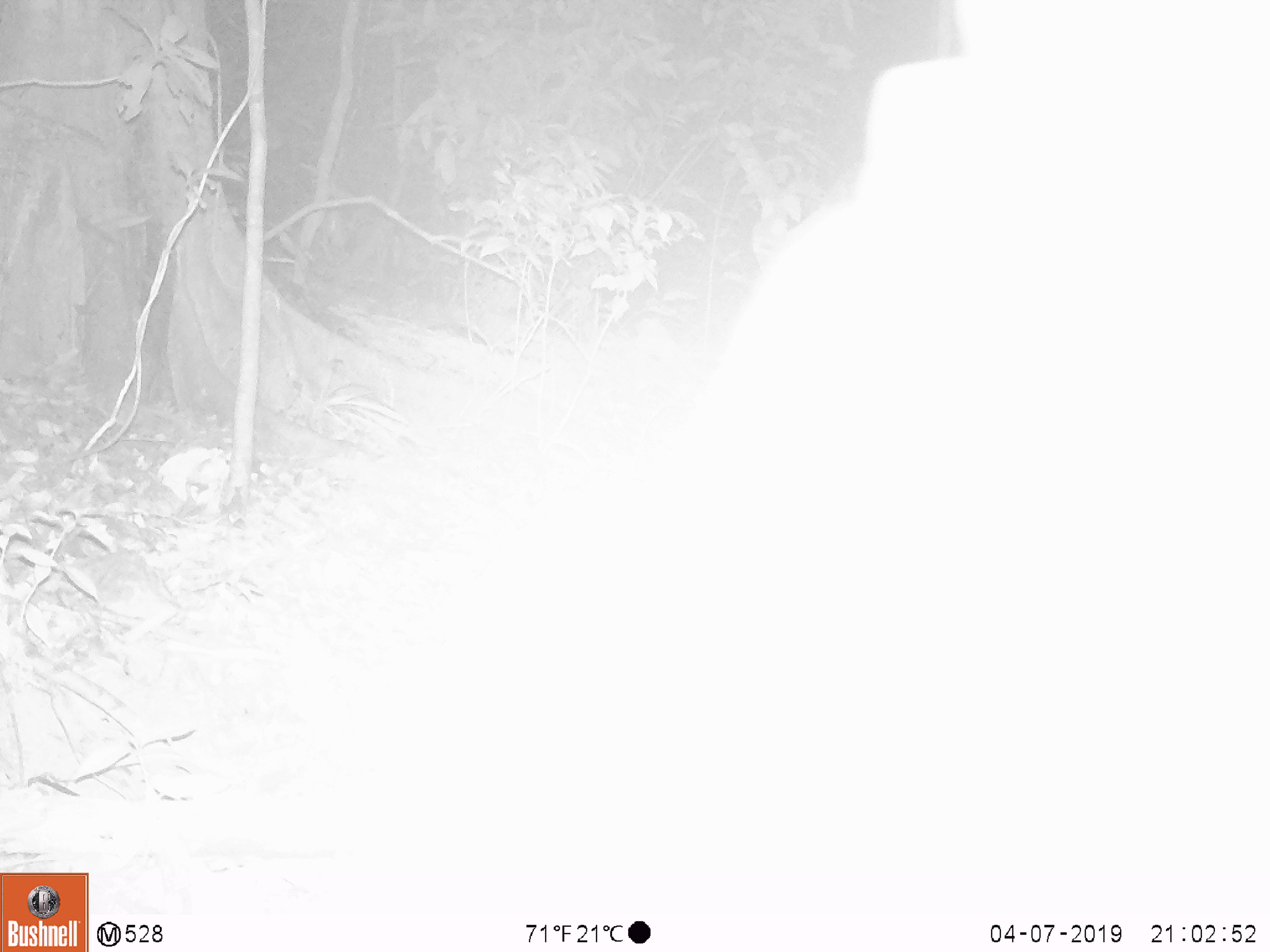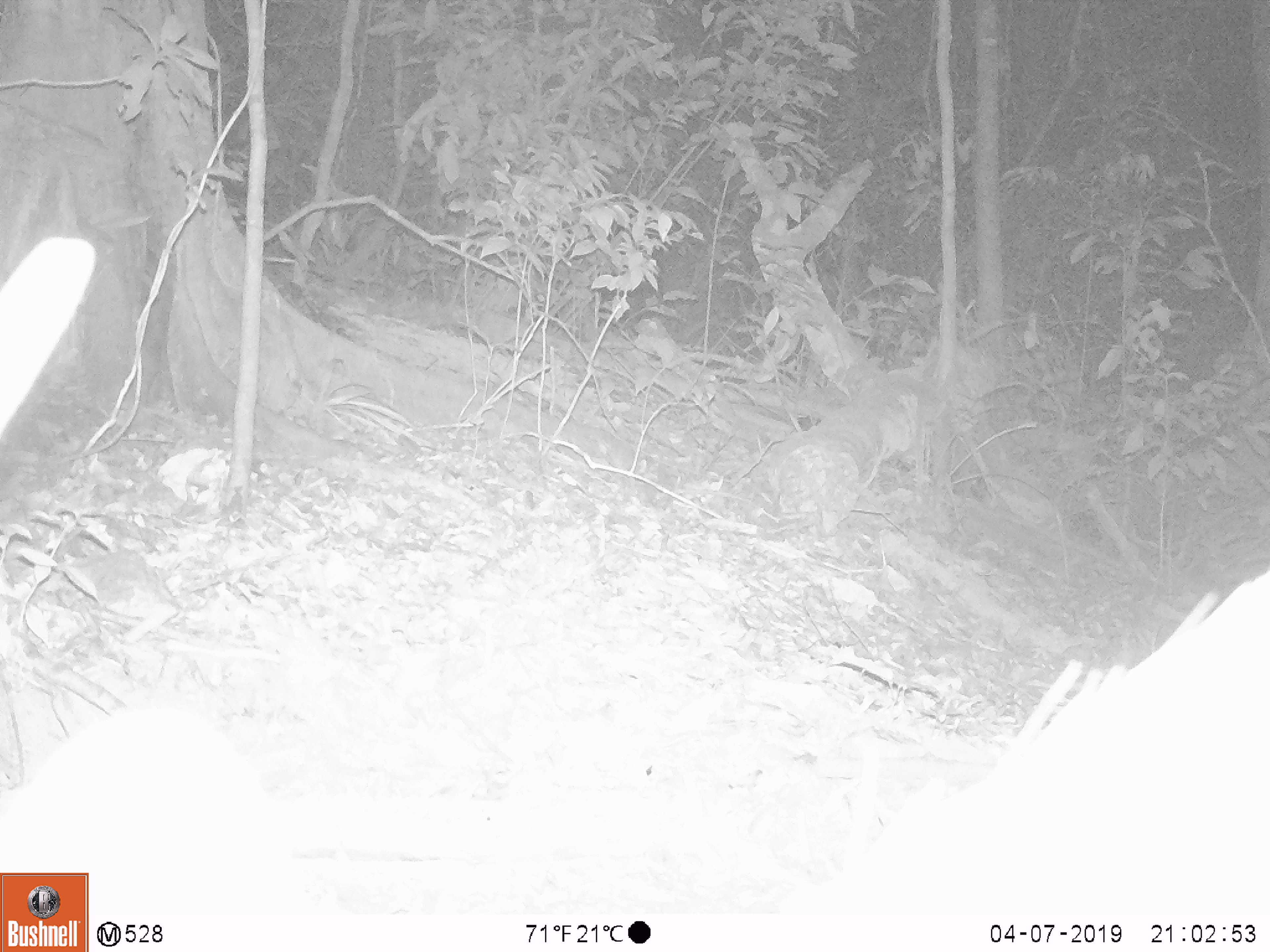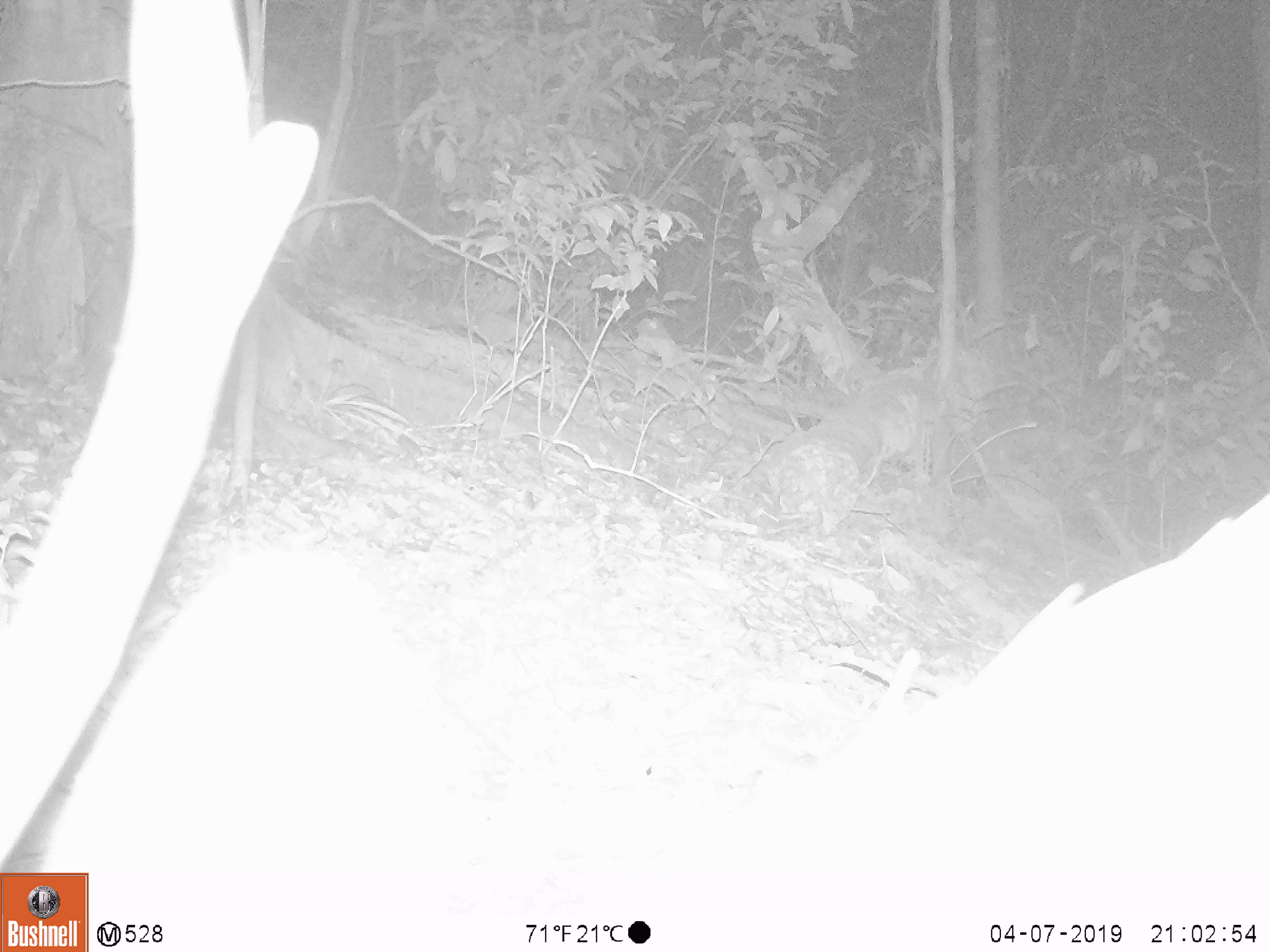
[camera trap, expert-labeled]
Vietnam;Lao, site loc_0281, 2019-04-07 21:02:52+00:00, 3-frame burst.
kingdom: Animalia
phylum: Chordata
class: Mammalia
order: Artiodactyla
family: Cervidae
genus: Rusa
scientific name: Rusa unicolor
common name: sambar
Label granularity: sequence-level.